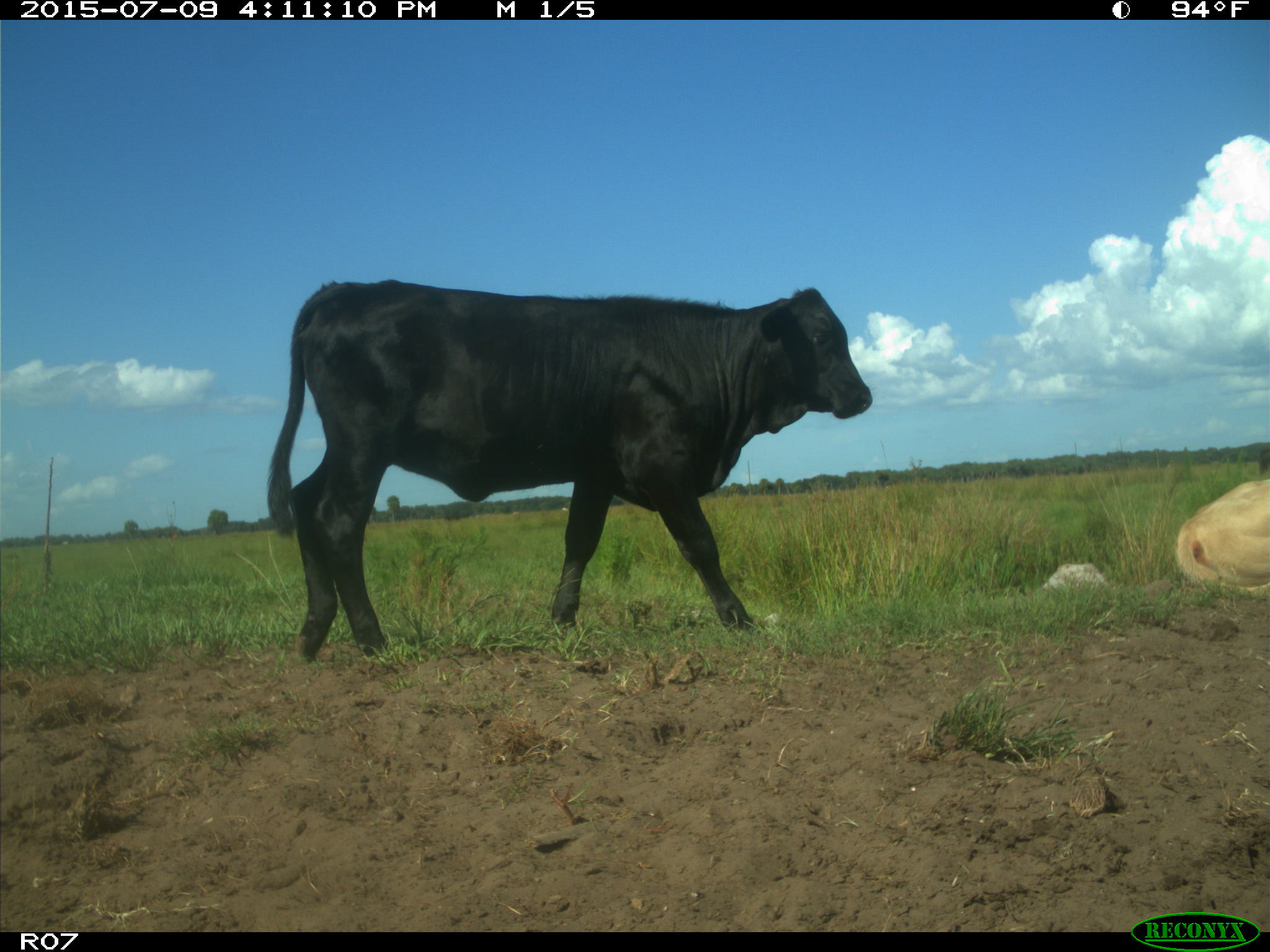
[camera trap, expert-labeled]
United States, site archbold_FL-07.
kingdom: Animalia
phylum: Chordata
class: Mammalia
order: Artiodactyla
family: Bovidae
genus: Bos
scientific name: Bos taurus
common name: domestic cow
Bos taurus (domestic cow).